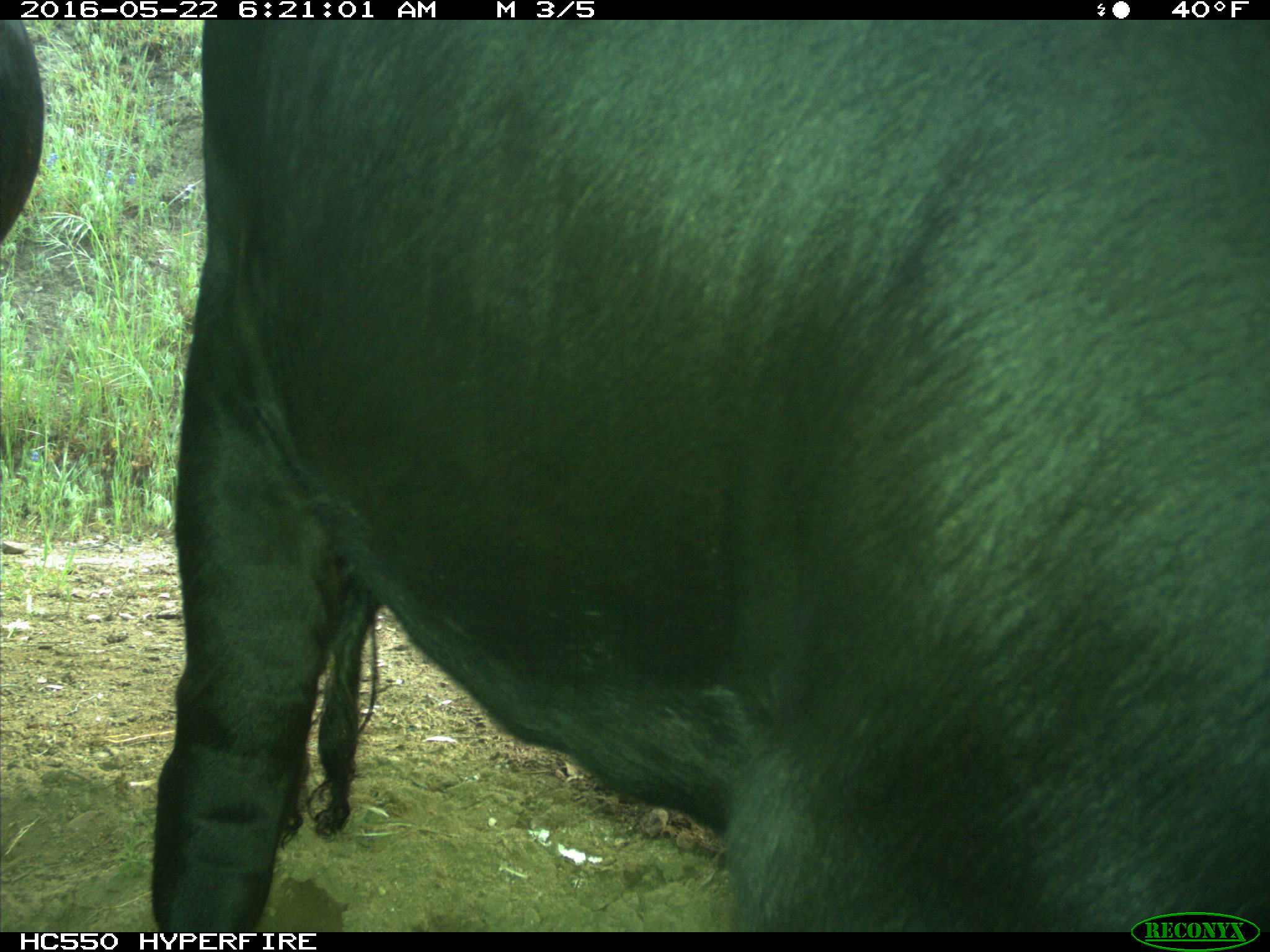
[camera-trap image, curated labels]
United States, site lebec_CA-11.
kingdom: Animalia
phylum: Chordata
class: Mammalia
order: Artiodactyla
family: Bovidae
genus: Bos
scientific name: Bos taurus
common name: domestic cow